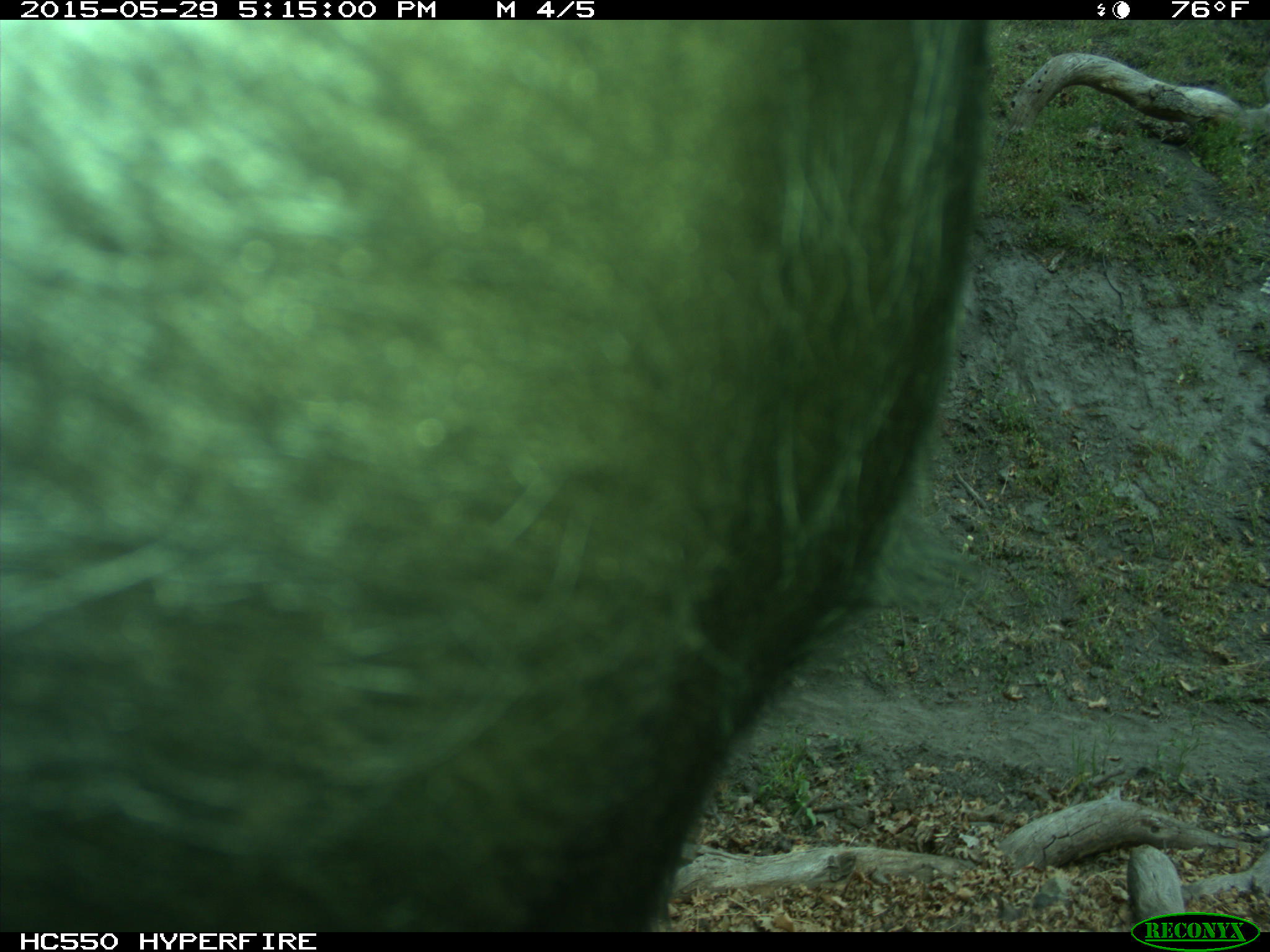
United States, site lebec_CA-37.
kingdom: Animalia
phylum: Chordata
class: Mammalia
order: Artiodactyla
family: Bovidae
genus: Bos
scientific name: Bos taurus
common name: domestic cow